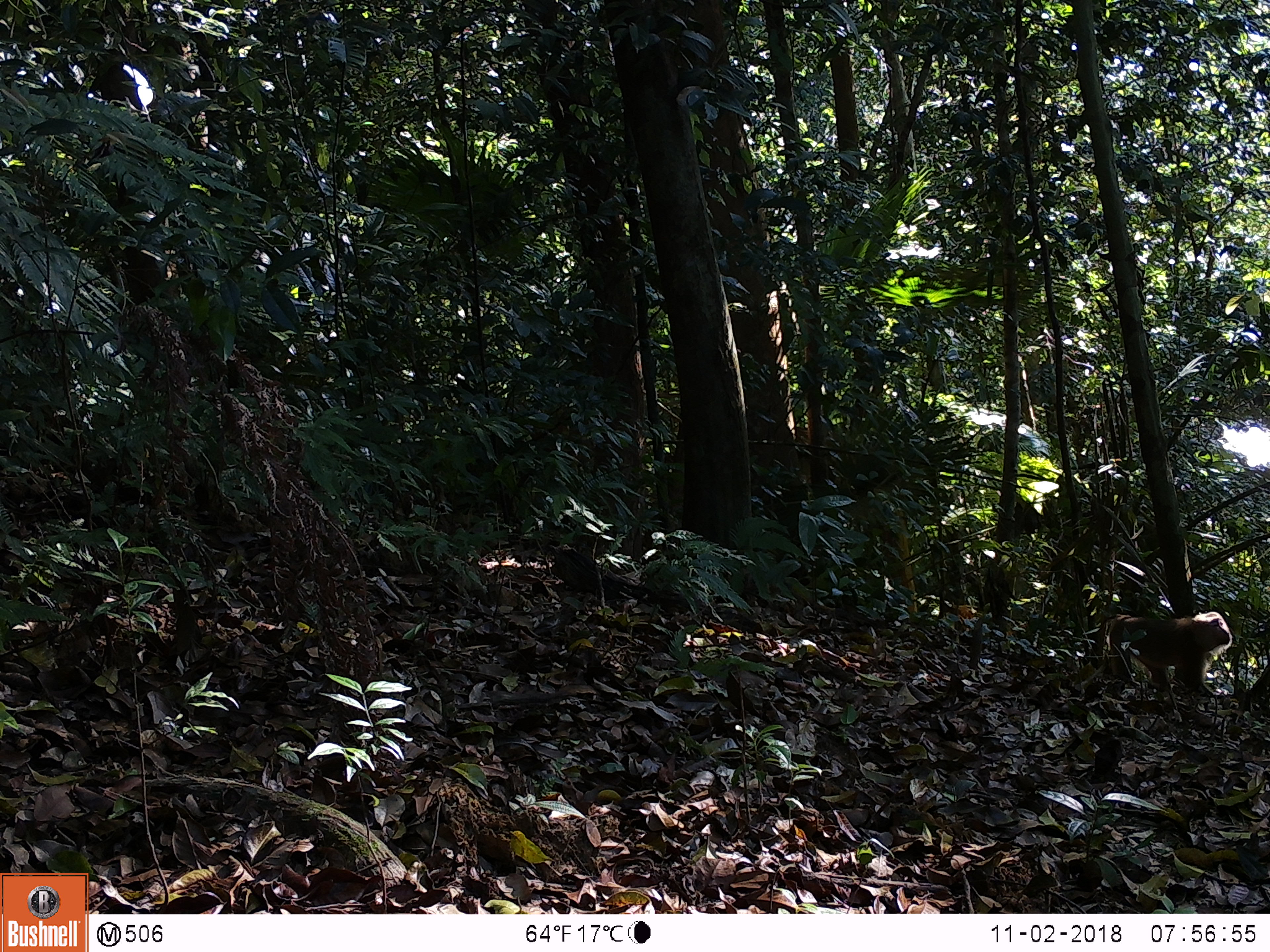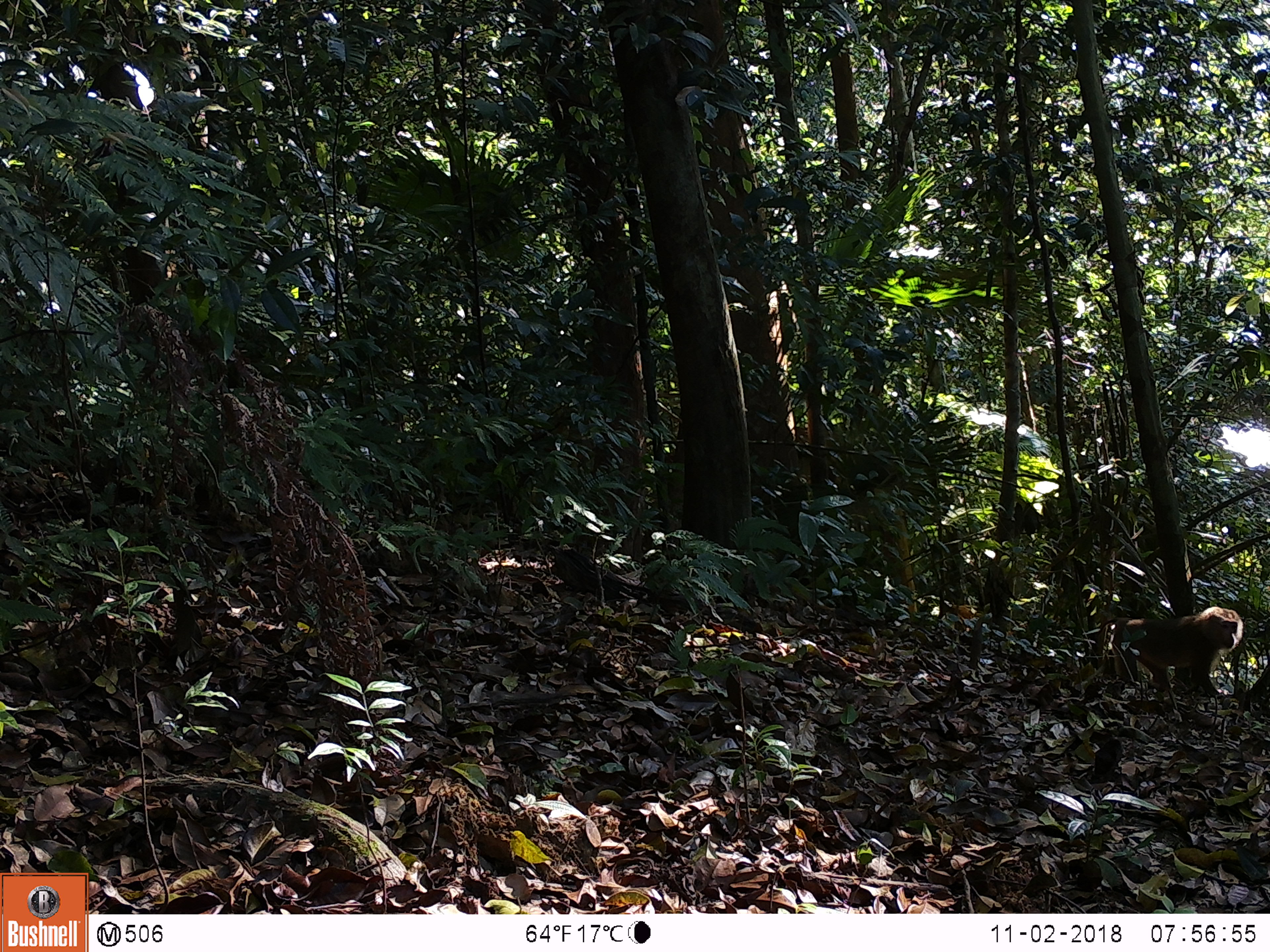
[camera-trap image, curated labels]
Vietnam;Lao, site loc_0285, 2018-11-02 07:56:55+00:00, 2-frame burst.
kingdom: Animalia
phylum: Chordata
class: Mammalia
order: Primates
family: Cercopithecidae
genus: Macaca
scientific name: Macaca nemestrina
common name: pig-tailed macaque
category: pig tailed macaque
Pig tailed macaque (pig-tailed macaque) (Macaca nemestrina). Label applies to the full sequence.